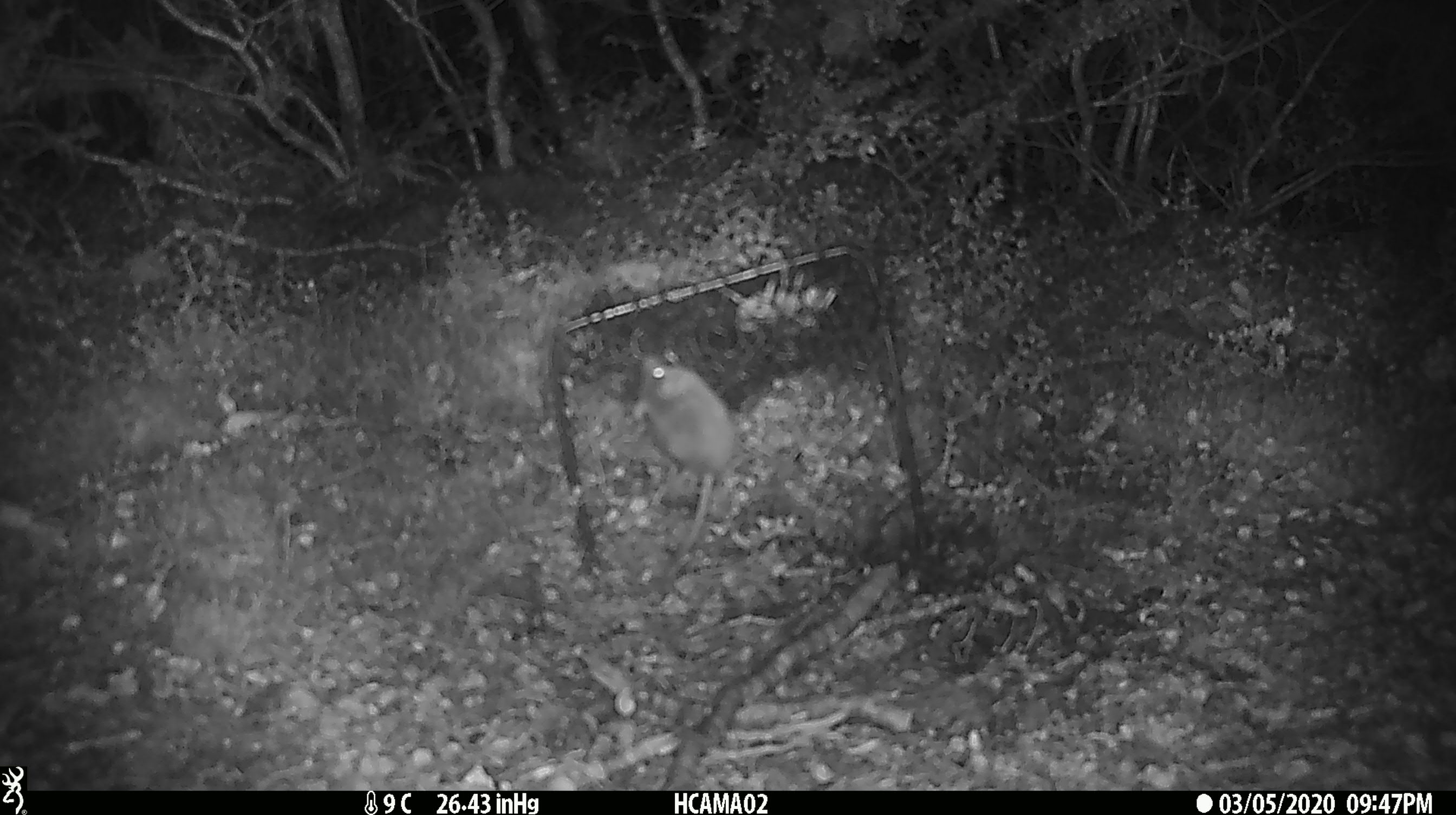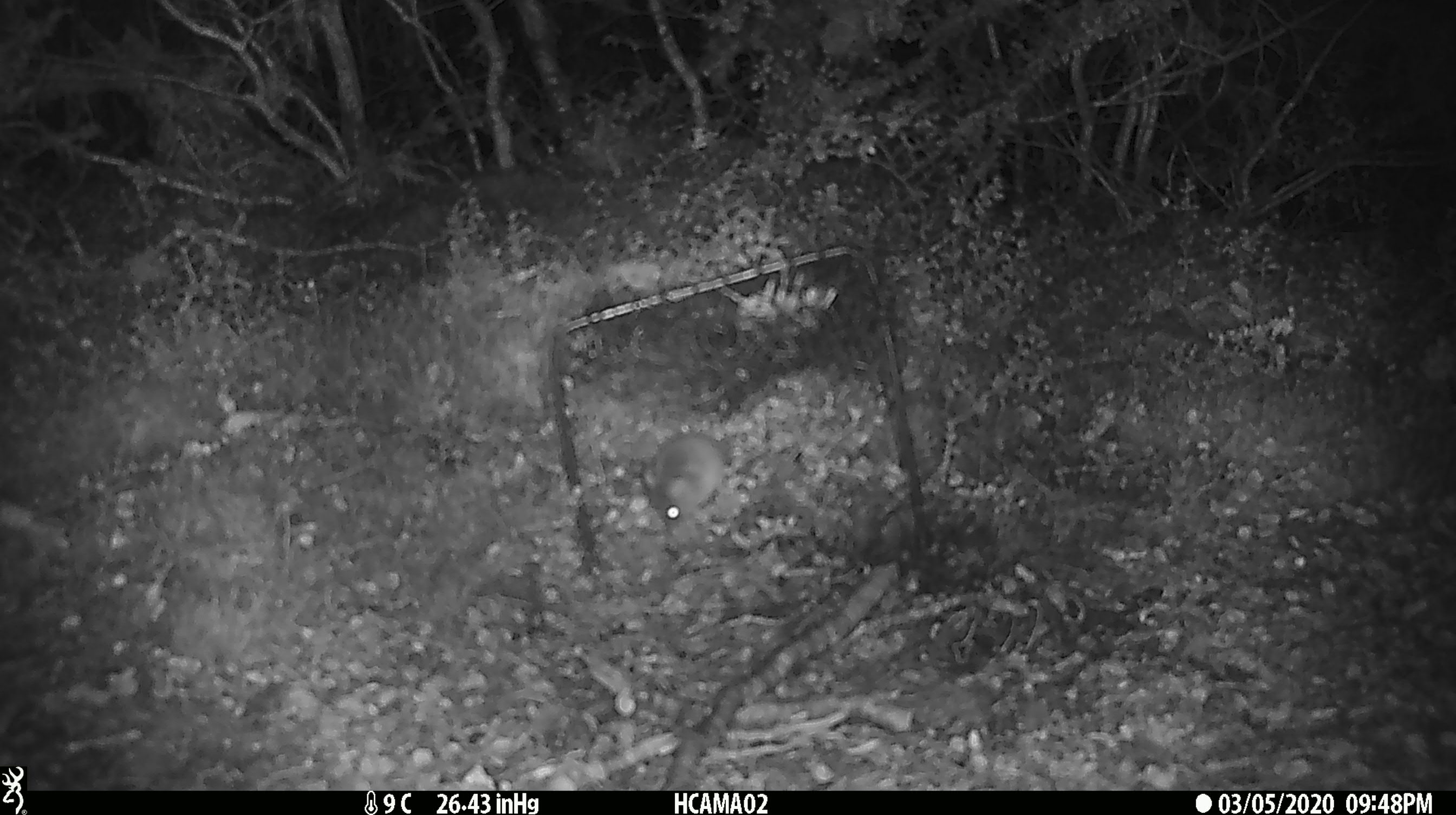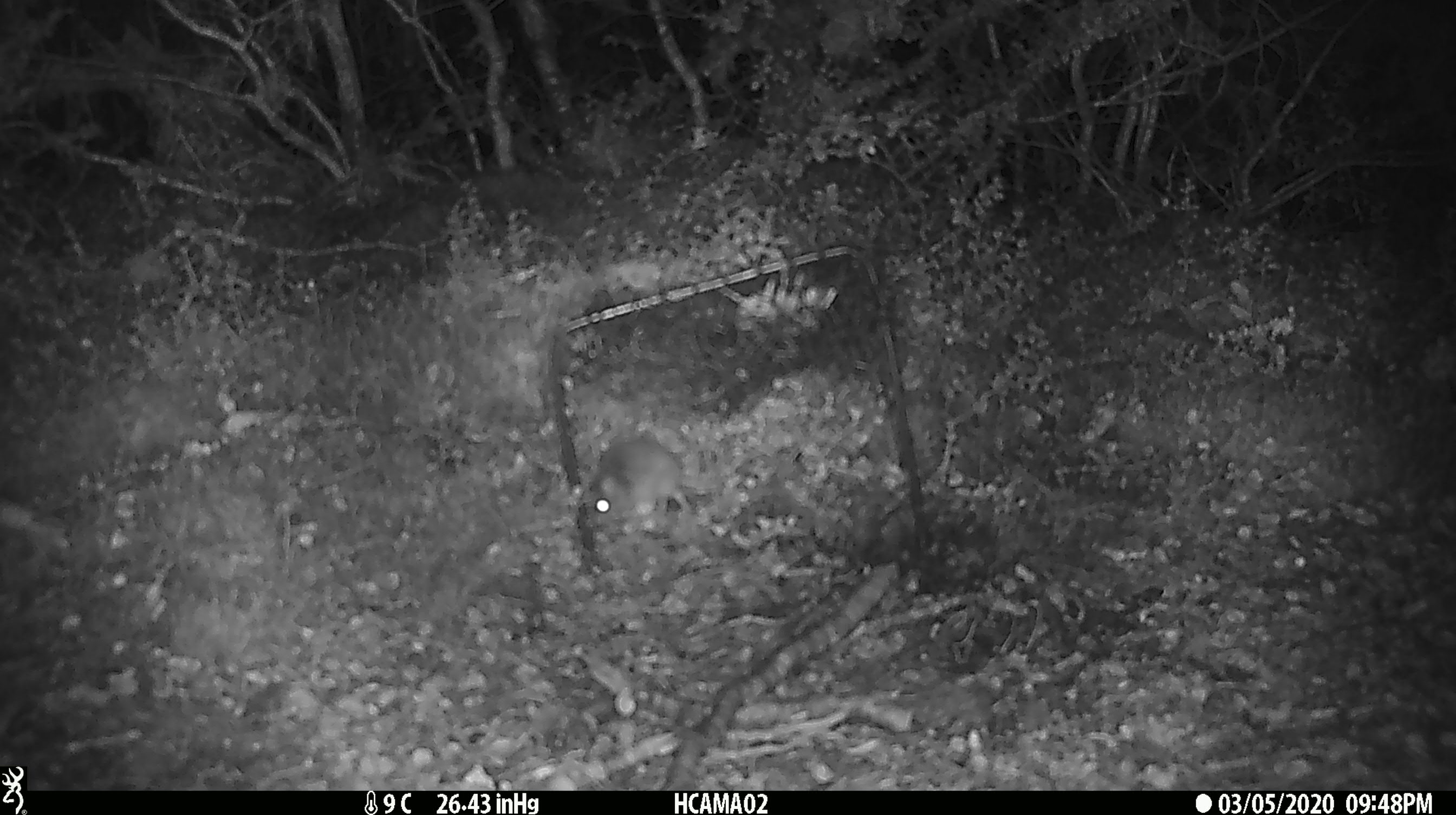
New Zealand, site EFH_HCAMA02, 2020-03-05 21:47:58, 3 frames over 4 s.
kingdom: Animalia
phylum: Chordata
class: Mammalia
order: Rodentia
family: Muridae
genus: Mus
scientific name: Mus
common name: mouse